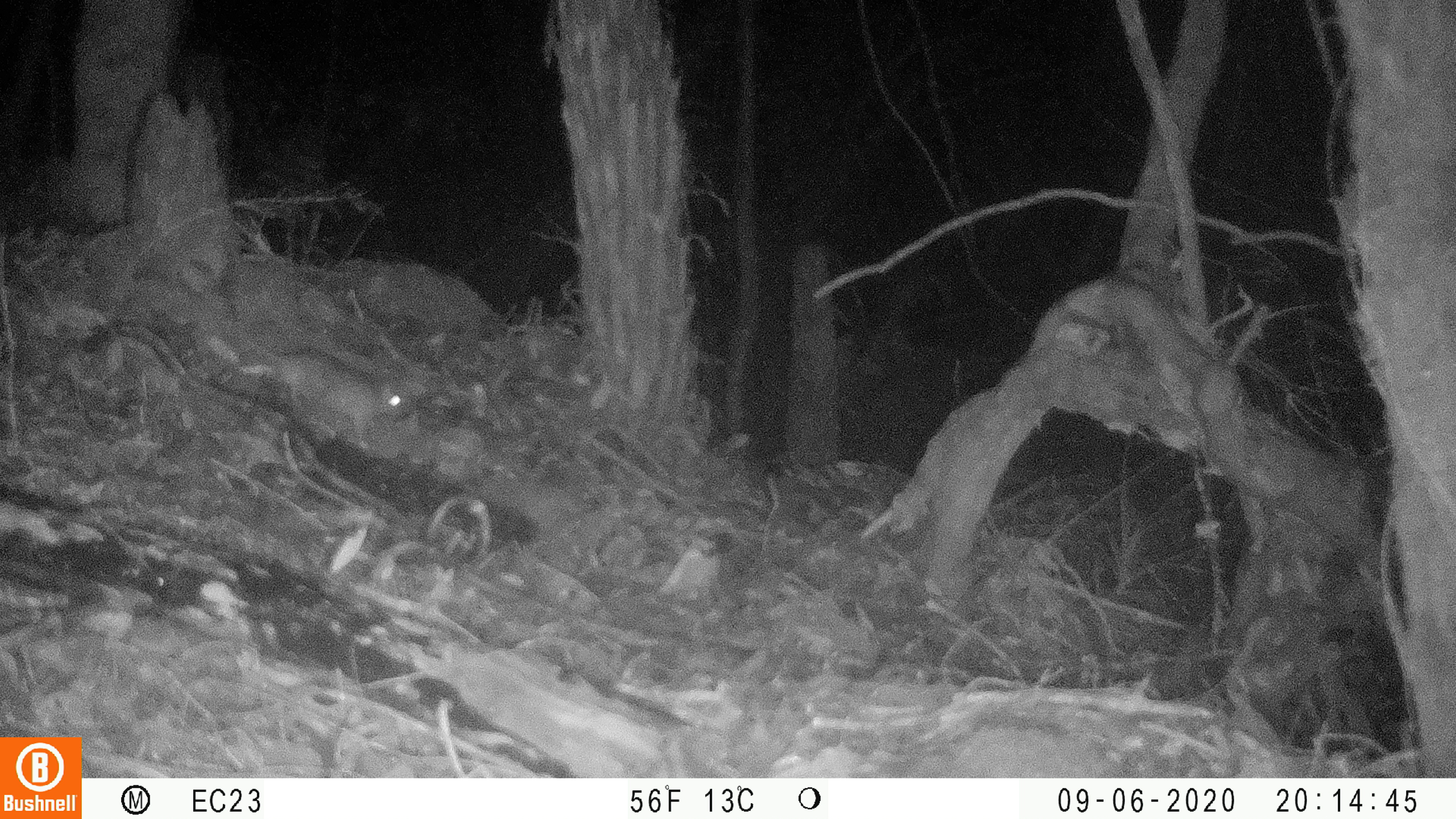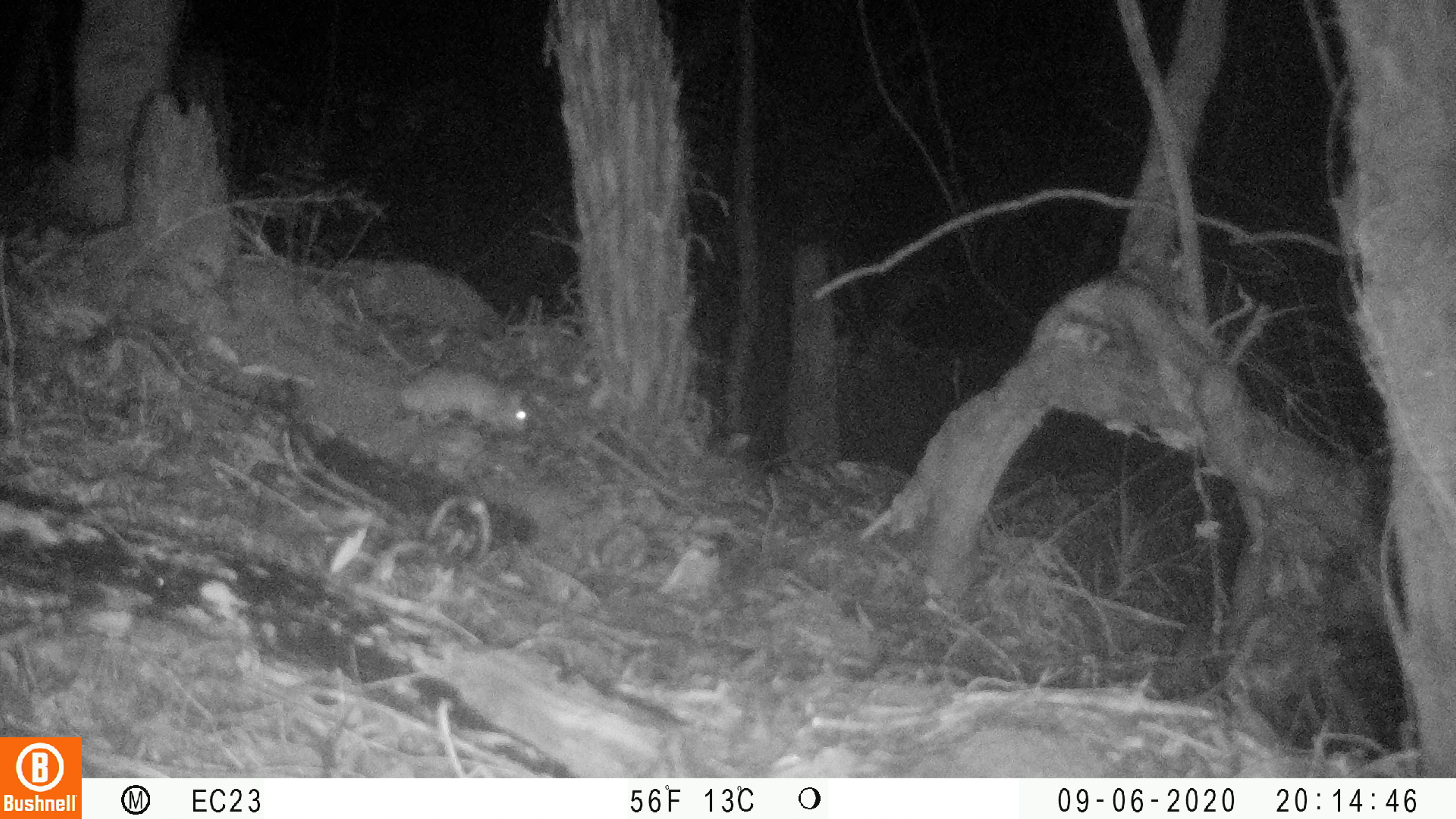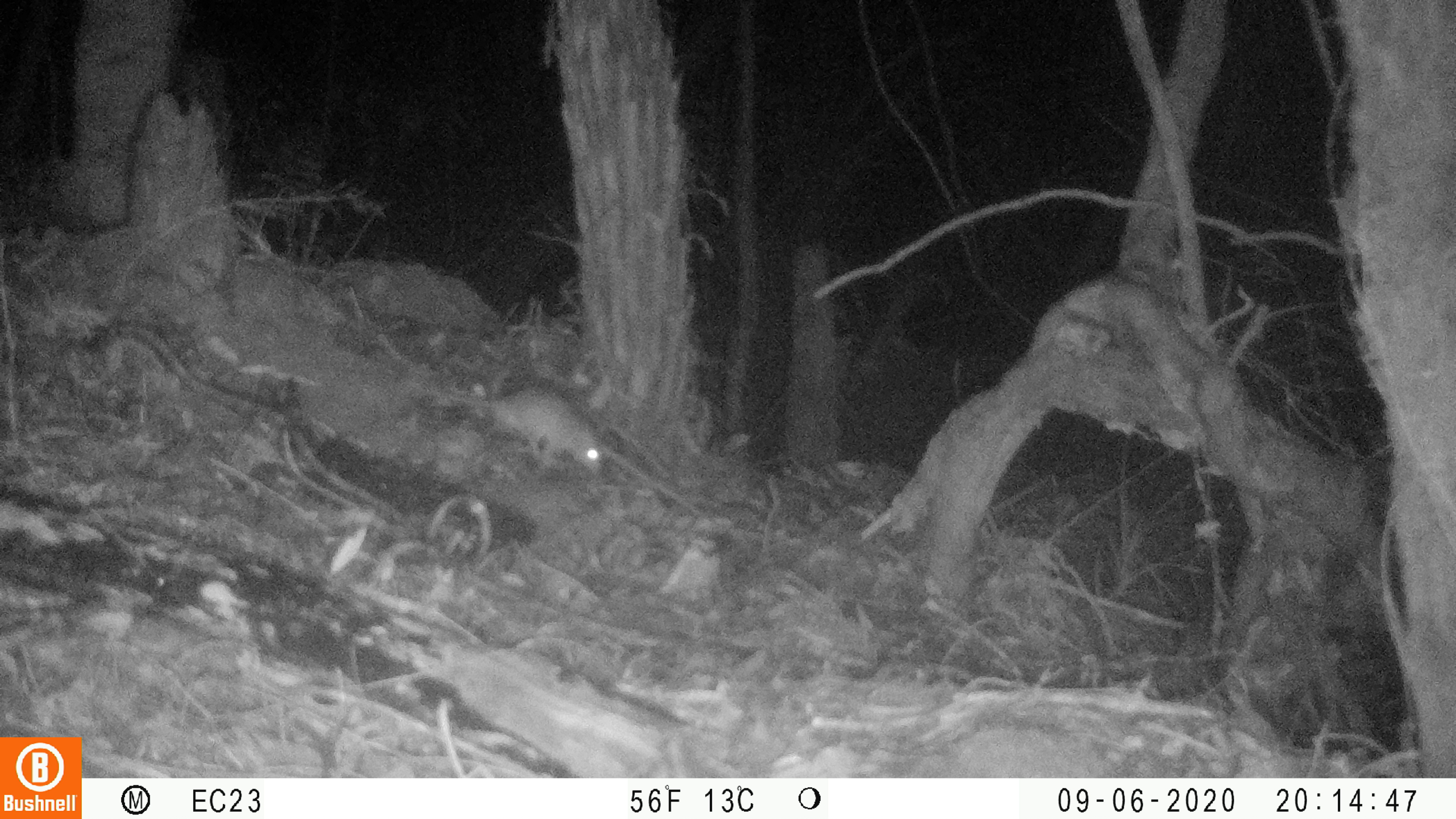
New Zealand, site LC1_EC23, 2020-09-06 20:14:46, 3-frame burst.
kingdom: Animalia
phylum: Chordata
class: Mammalia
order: Rodentia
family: Muridae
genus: Rattus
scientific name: Rattus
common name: rat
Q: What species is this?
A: Rat (Rattus).